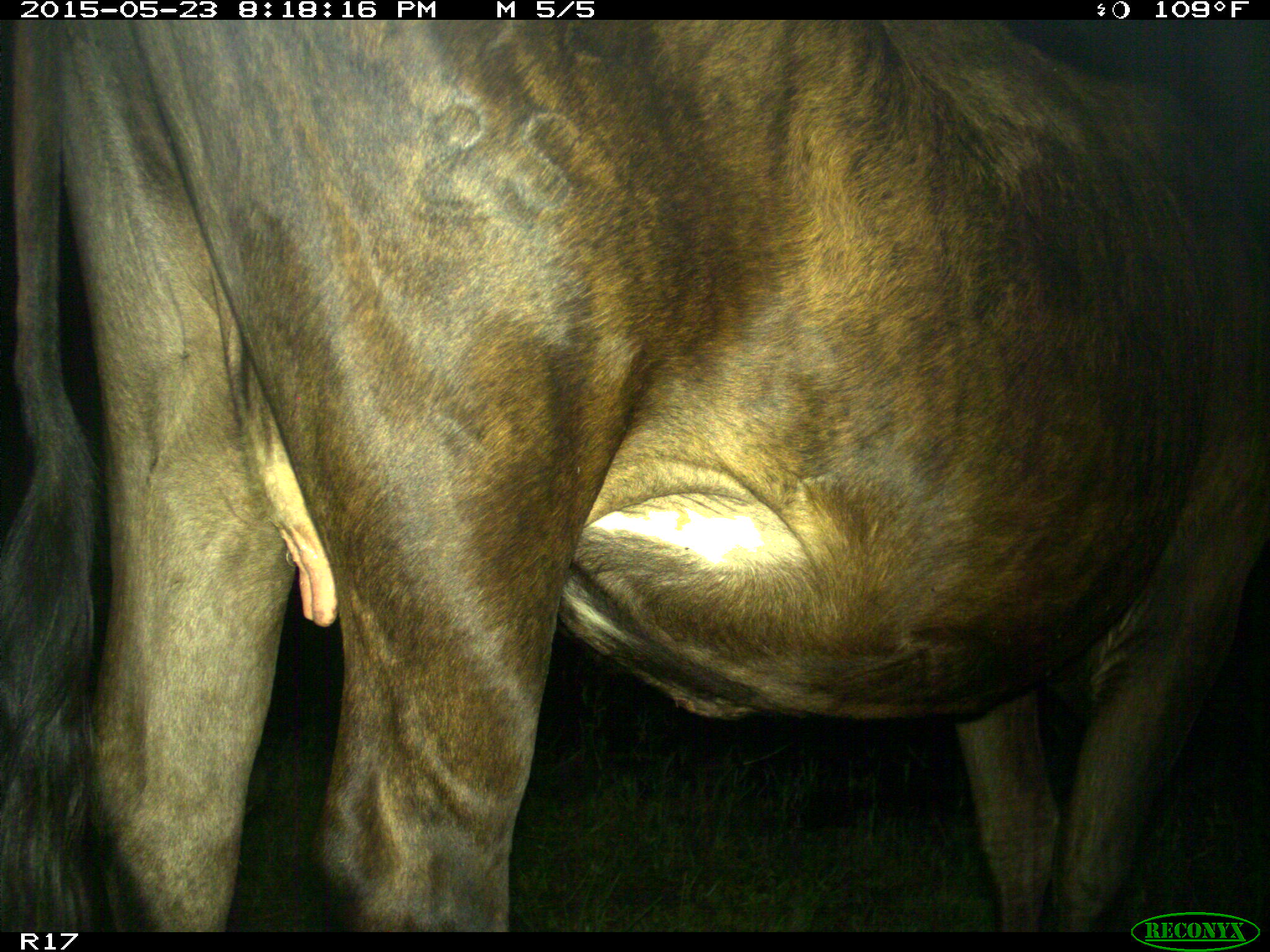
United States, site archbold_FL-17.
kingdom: Animalia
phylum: Chordata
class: Mammalia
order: Artiodactyla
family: Bovidae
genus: Bos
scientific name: Bos taurus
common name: domestic cow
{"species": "Bos taurus (domestic cow)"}